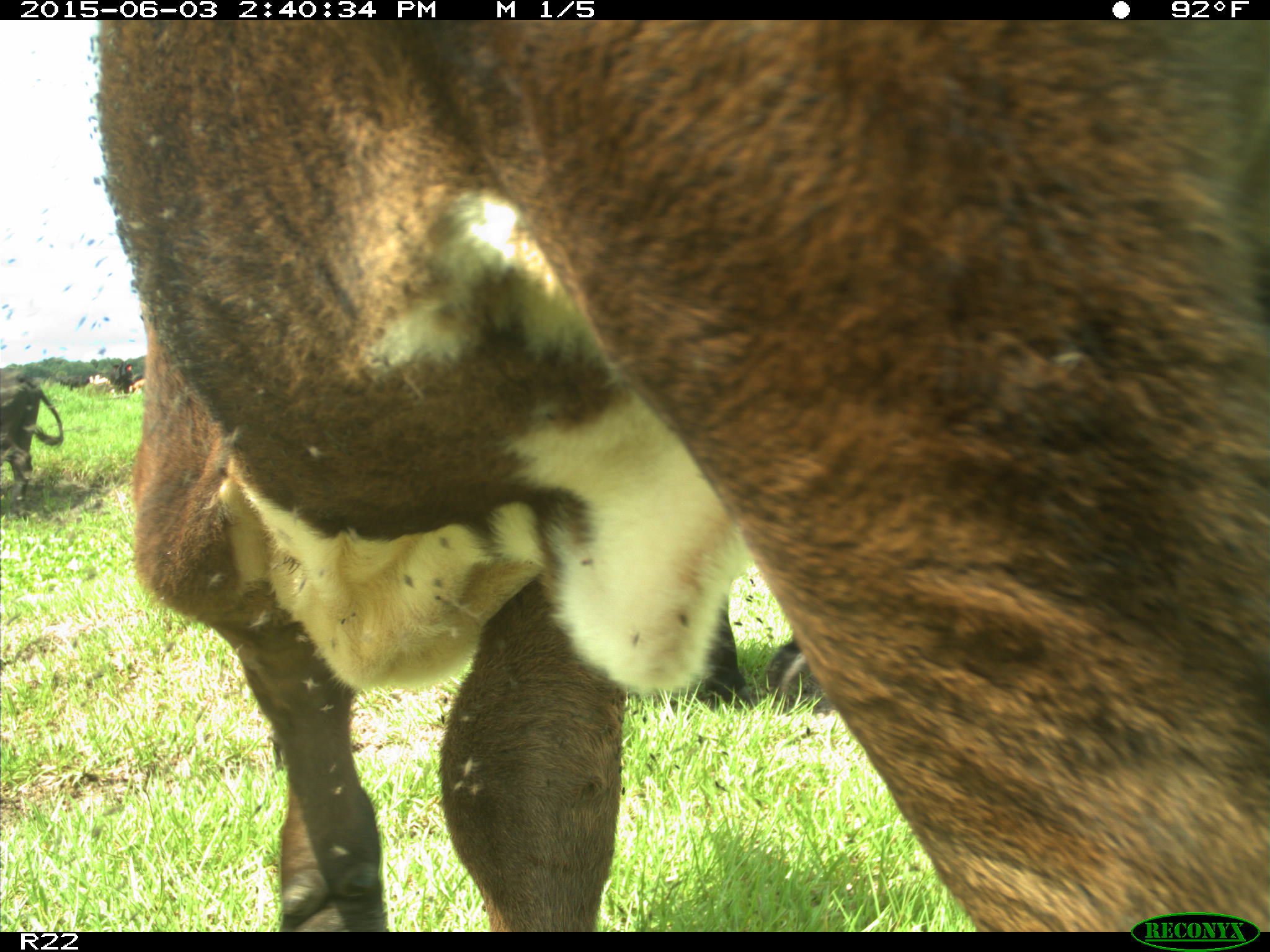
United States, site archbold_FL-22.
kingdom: Animalia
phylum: Chordata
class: Mammalia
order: Artiodactyla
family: Bovidae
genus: Bos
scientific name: Bos taurus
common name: domestic cow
Bos taurus (domestic cow).